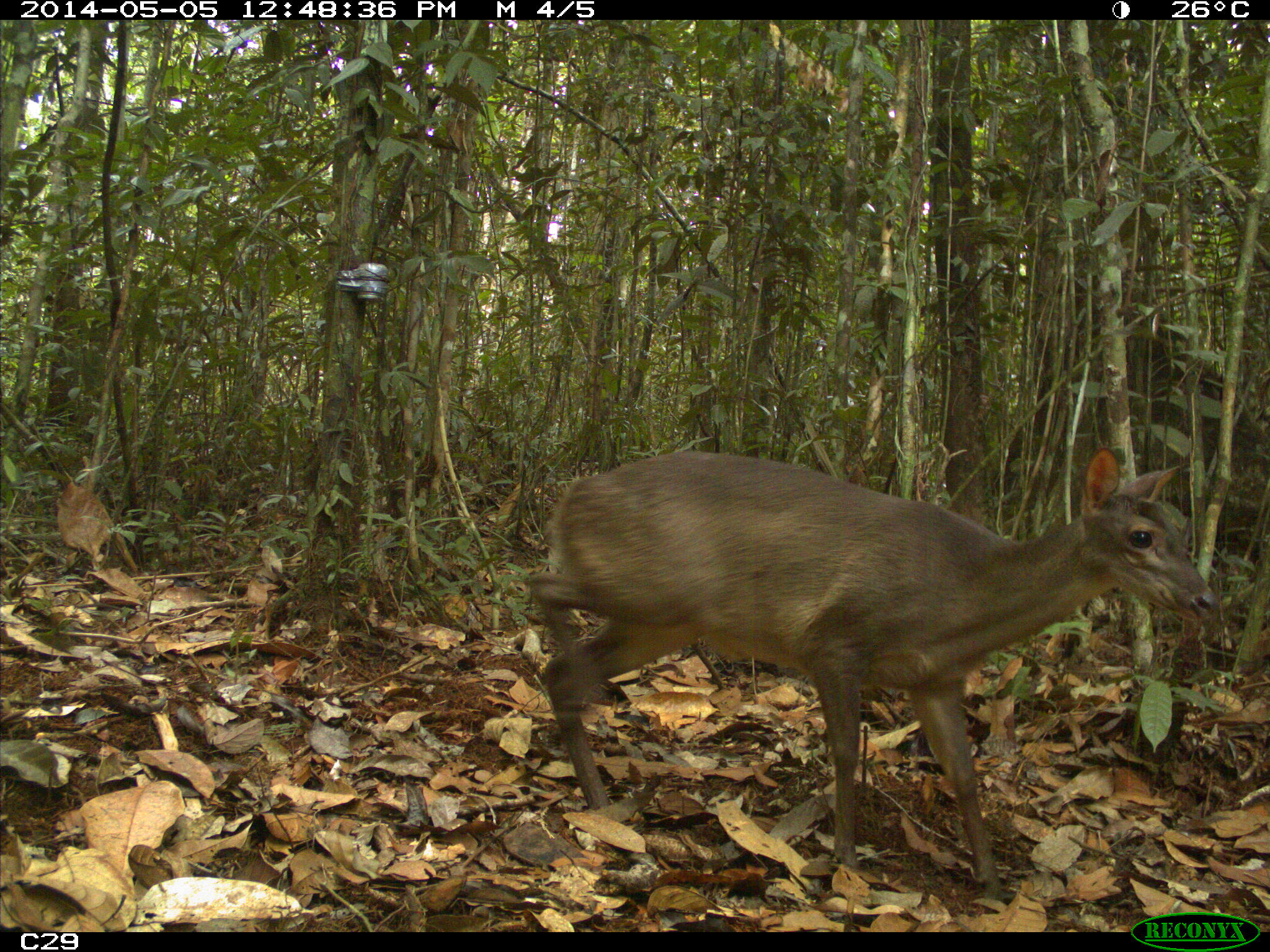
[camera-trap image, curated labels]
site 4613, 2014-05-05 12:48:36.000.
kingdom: Animalia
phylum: Chordata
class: Mammalia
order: Artiodactyla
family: Cervidae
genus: Mazama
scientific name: Mazama gouazoubira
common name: gray brocket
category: mazama gouazaoubira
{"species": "mazama gouazaoubira (gray brocket) (Mazama gouazoubira)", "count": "1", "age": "adult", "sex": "female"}